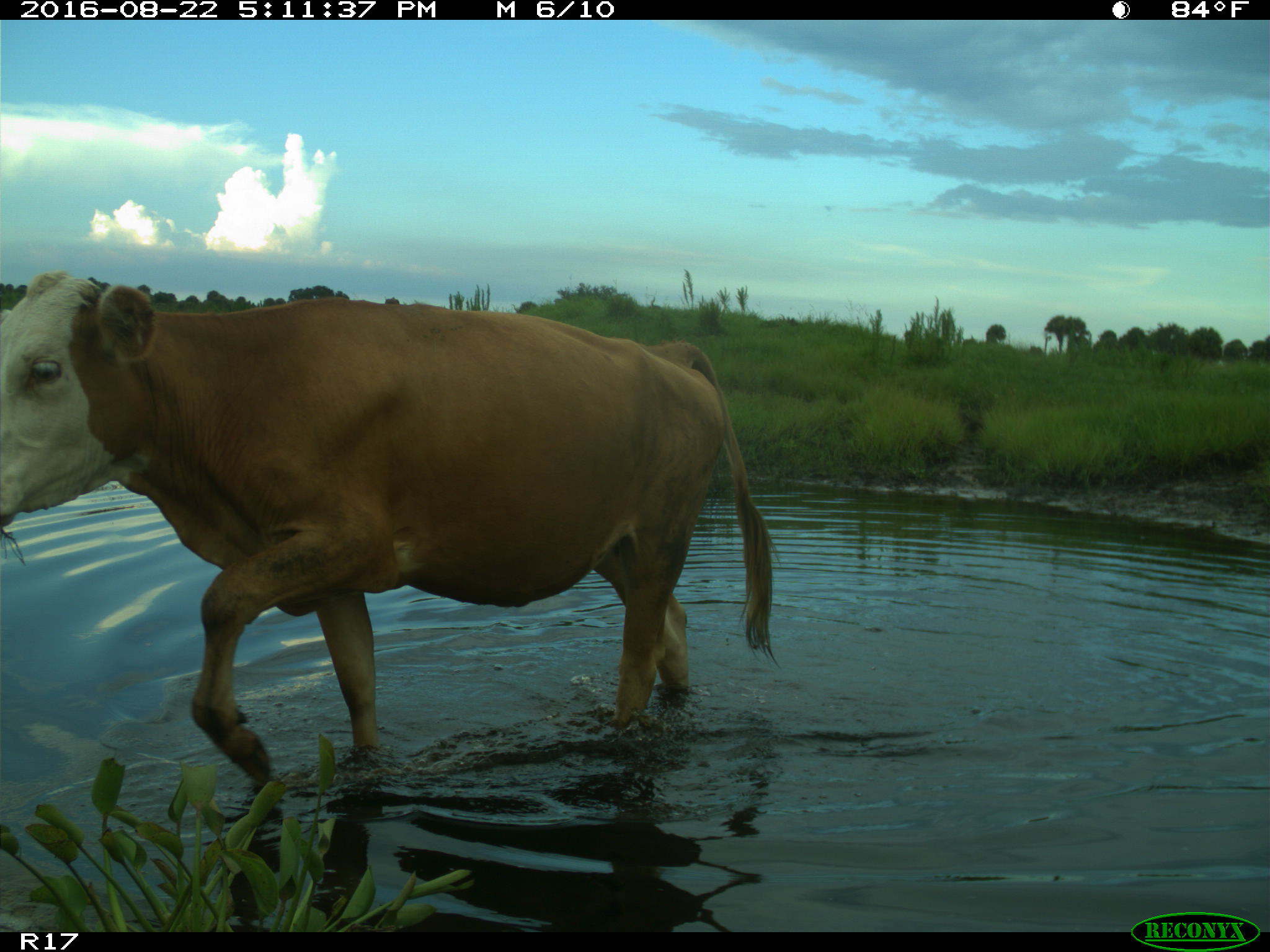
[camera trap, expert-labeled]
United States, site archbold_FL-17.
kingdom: Animalia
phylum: Chordata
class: Mammalia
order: Artiodactyla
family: Bovidae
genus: Bos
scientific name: Bos taurus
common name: domestic cow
Bos taurus (domestic cow).